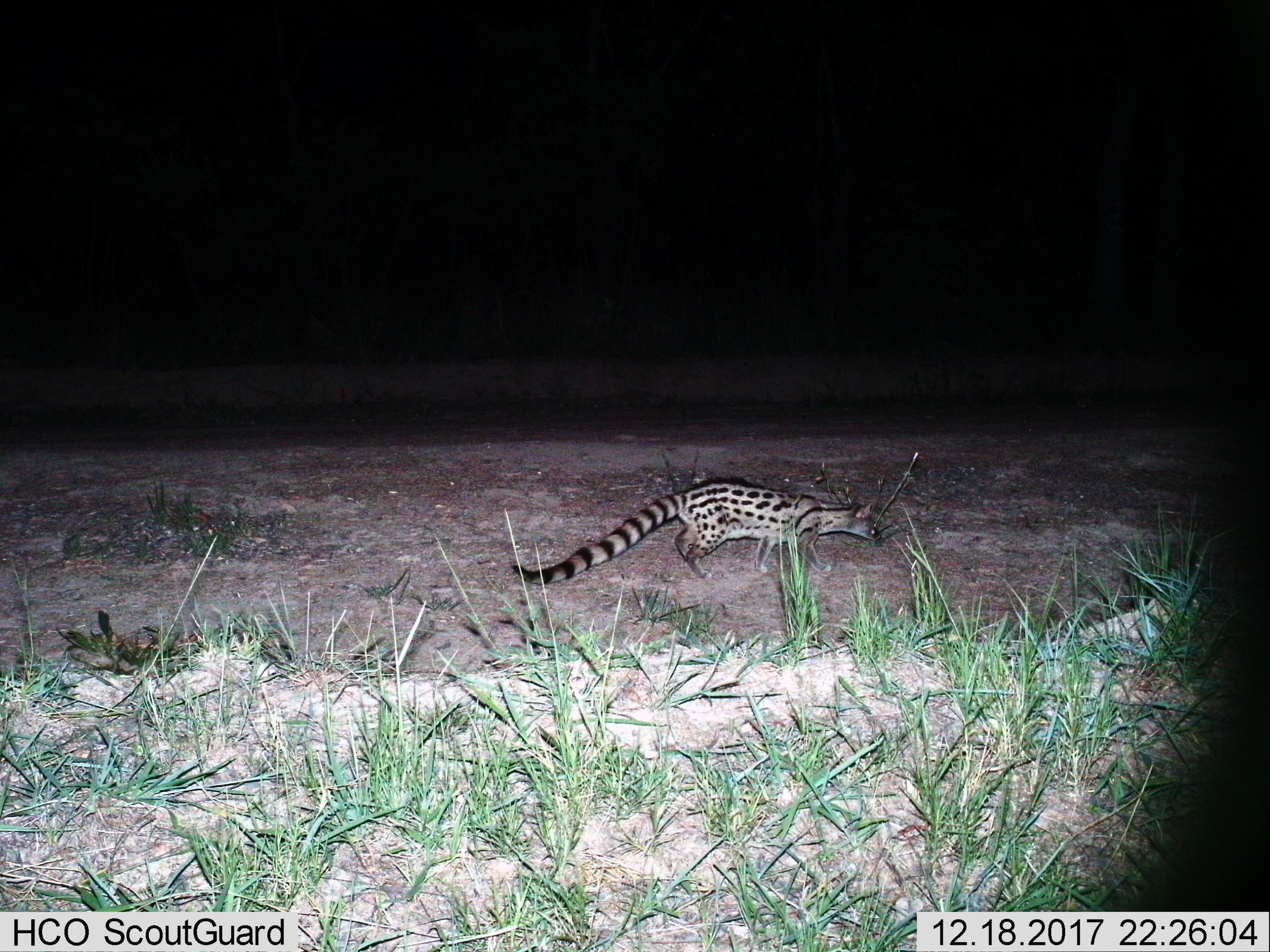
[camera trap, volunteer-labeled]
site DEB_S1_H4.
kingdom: Animalia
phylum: Chordata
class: Mammalia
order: Carnivora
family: Viverridae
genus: Genetta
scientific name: Genetta genetta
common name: small-spotted genet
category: genetcommonsmallspotted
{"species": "genetcommonsmallspotted (small-spotted genet) (Genetta genetta)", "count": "1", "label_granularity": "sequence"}